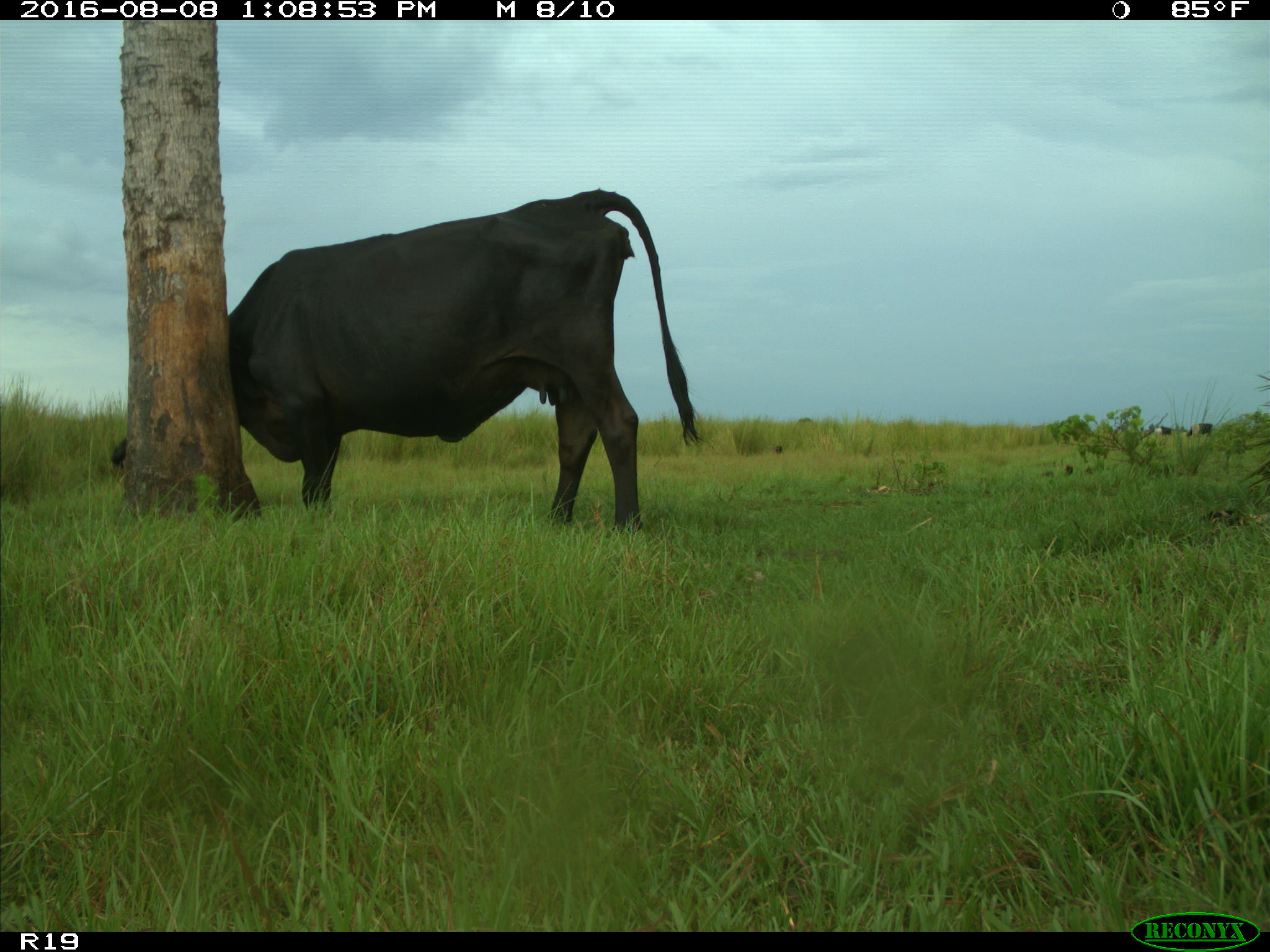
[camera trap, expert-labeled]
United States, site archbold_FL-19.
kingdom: Animalia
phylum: Chordata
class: Mammalia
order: Artiodactyla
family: Bovidae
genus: Bos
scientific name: Bos taurus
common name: domestic cow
Bos taurus (domestic cow).